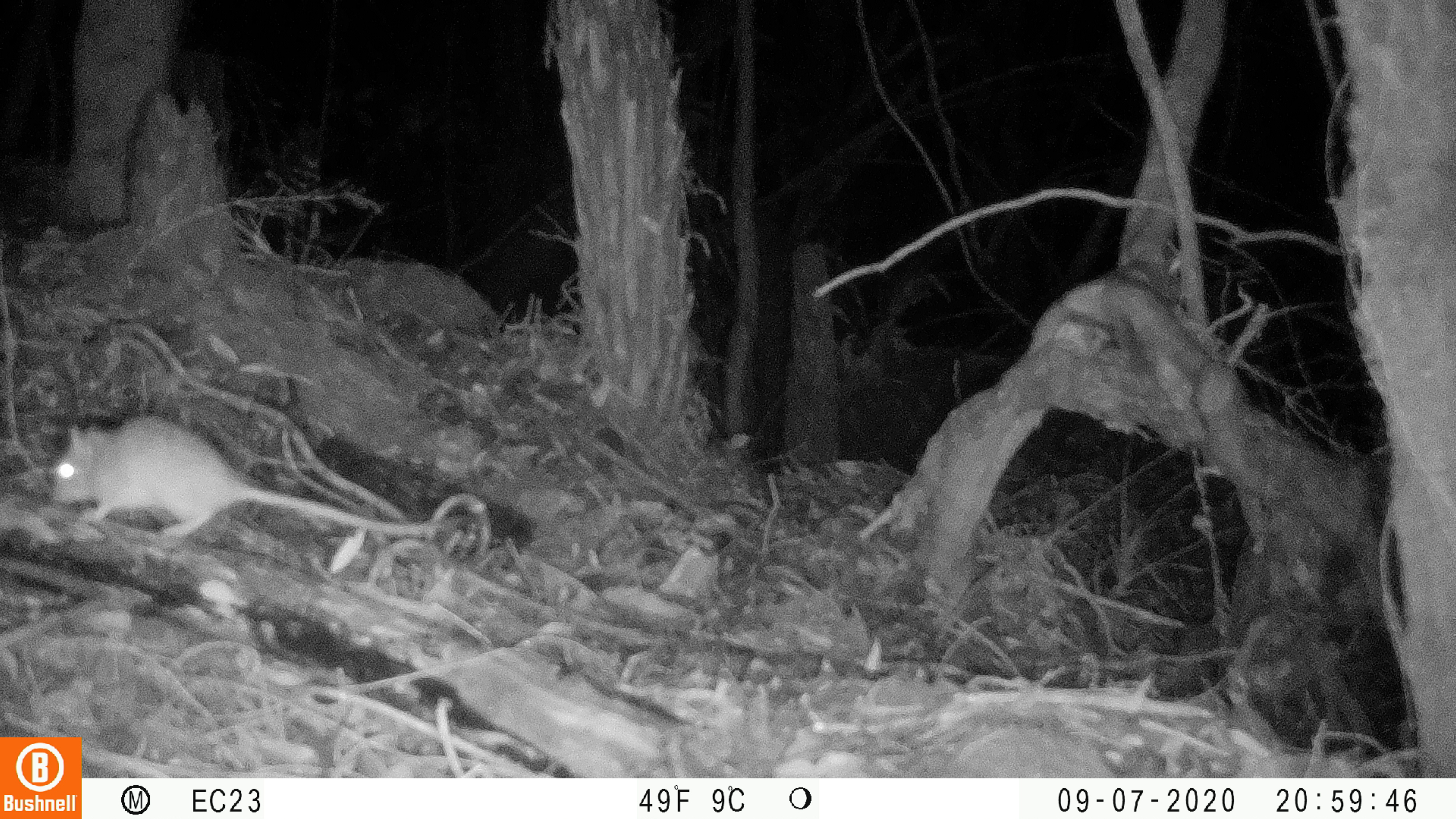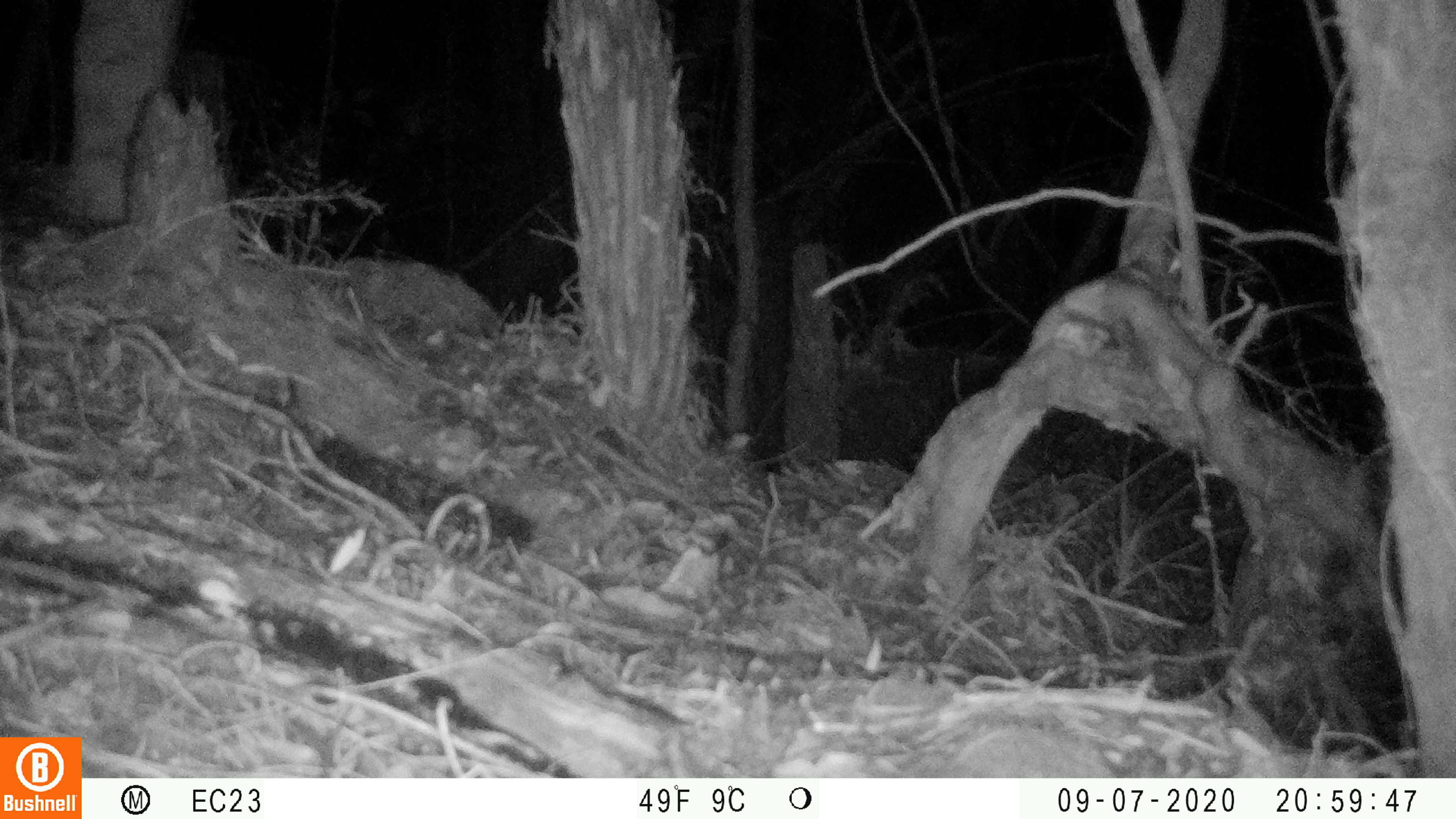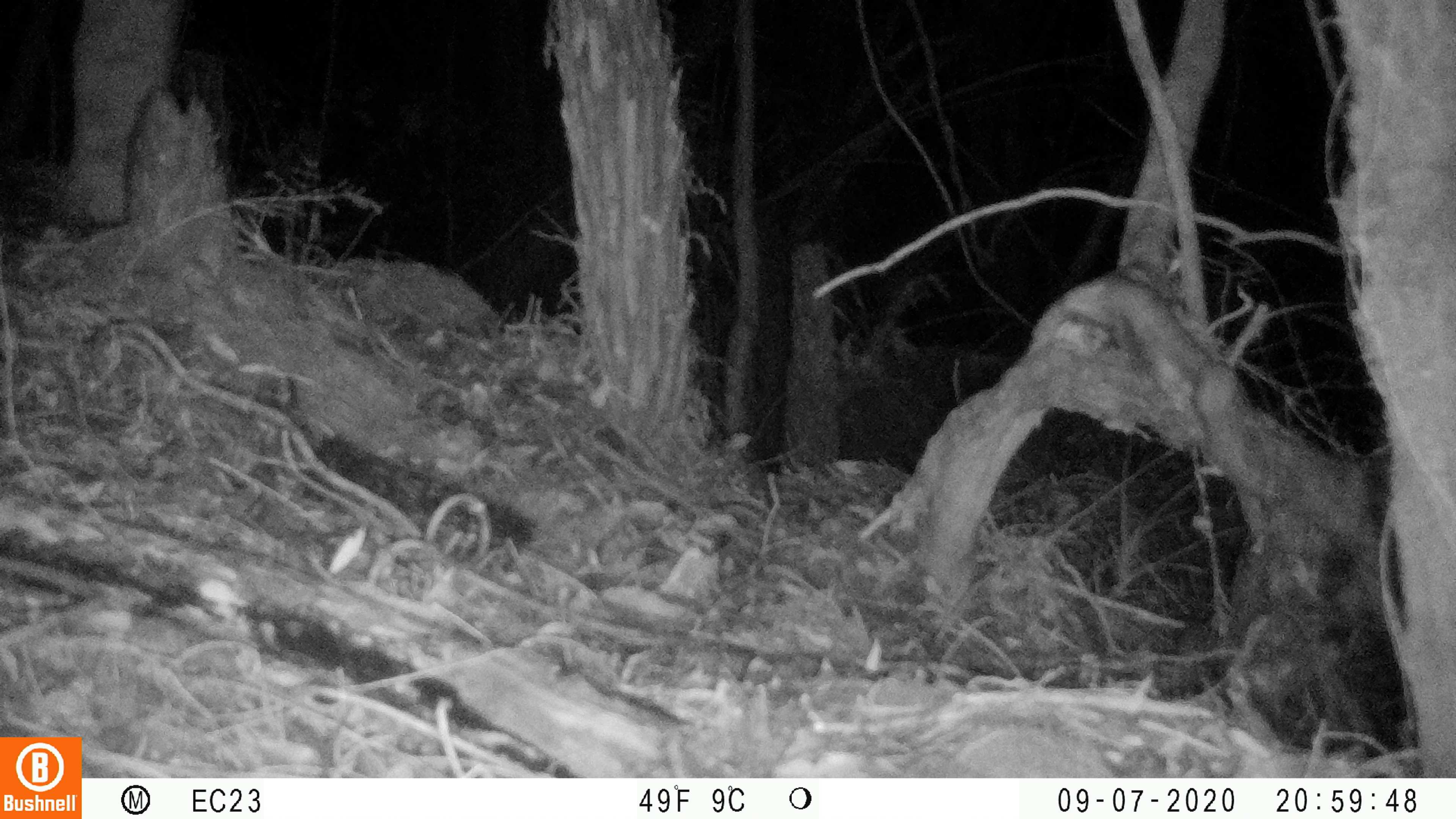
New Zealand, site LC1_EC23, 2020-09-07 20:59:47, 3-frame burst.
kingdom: Animalia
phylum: Chordata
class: Mammalia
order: Rodentia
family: Muridae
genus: Rattus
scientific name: Rattus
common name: rat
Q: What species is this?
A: Rat (Rattus).